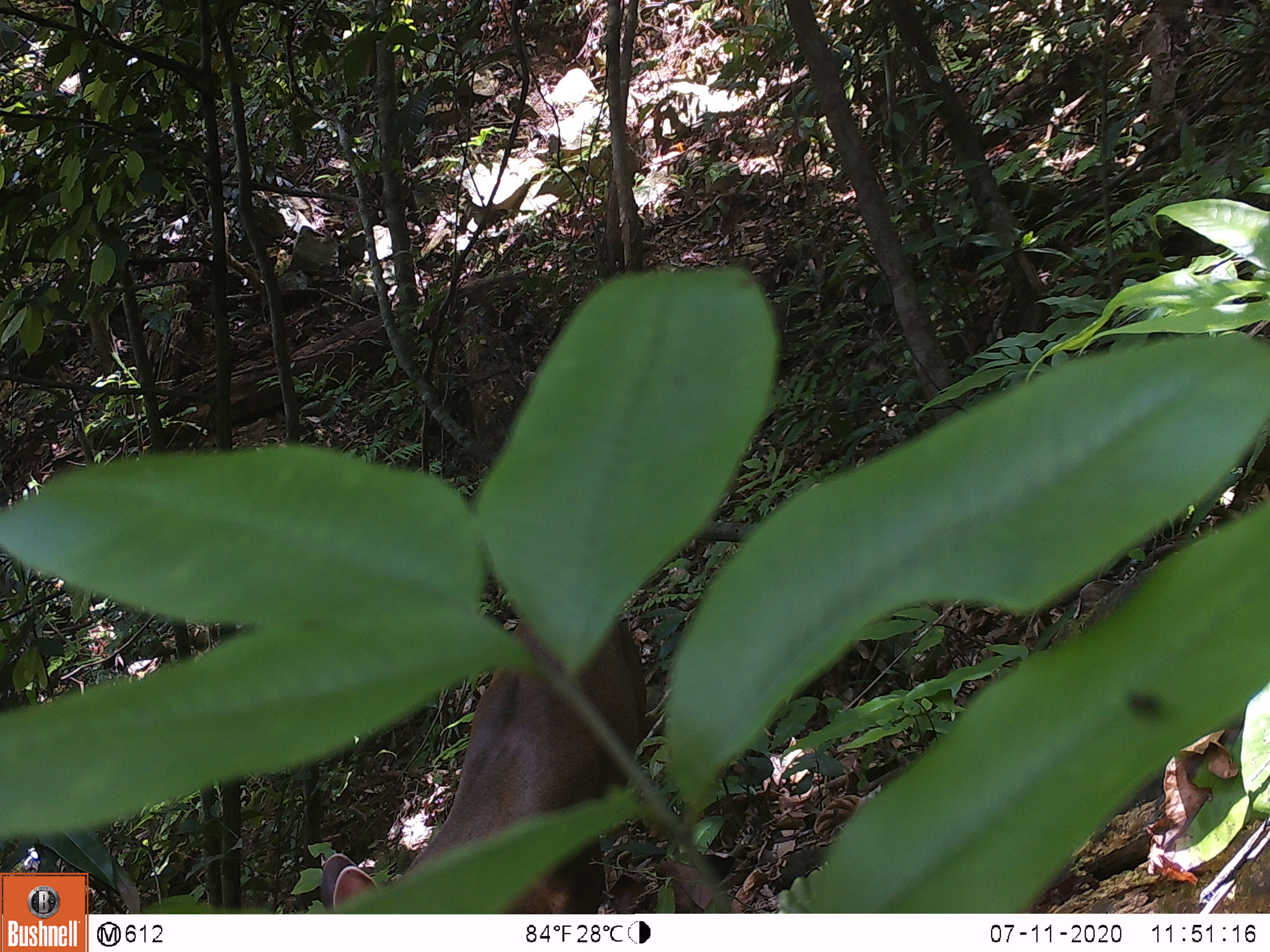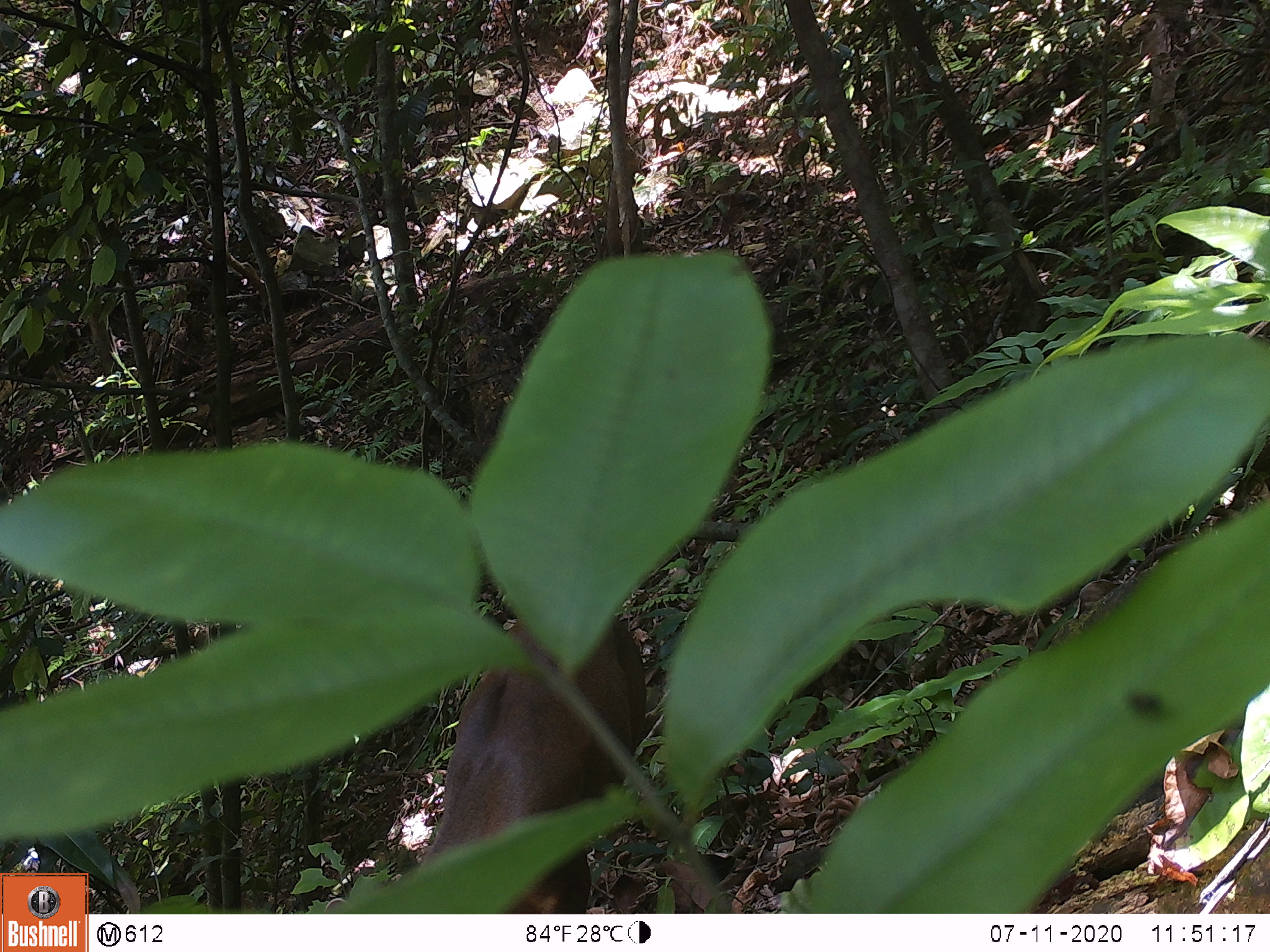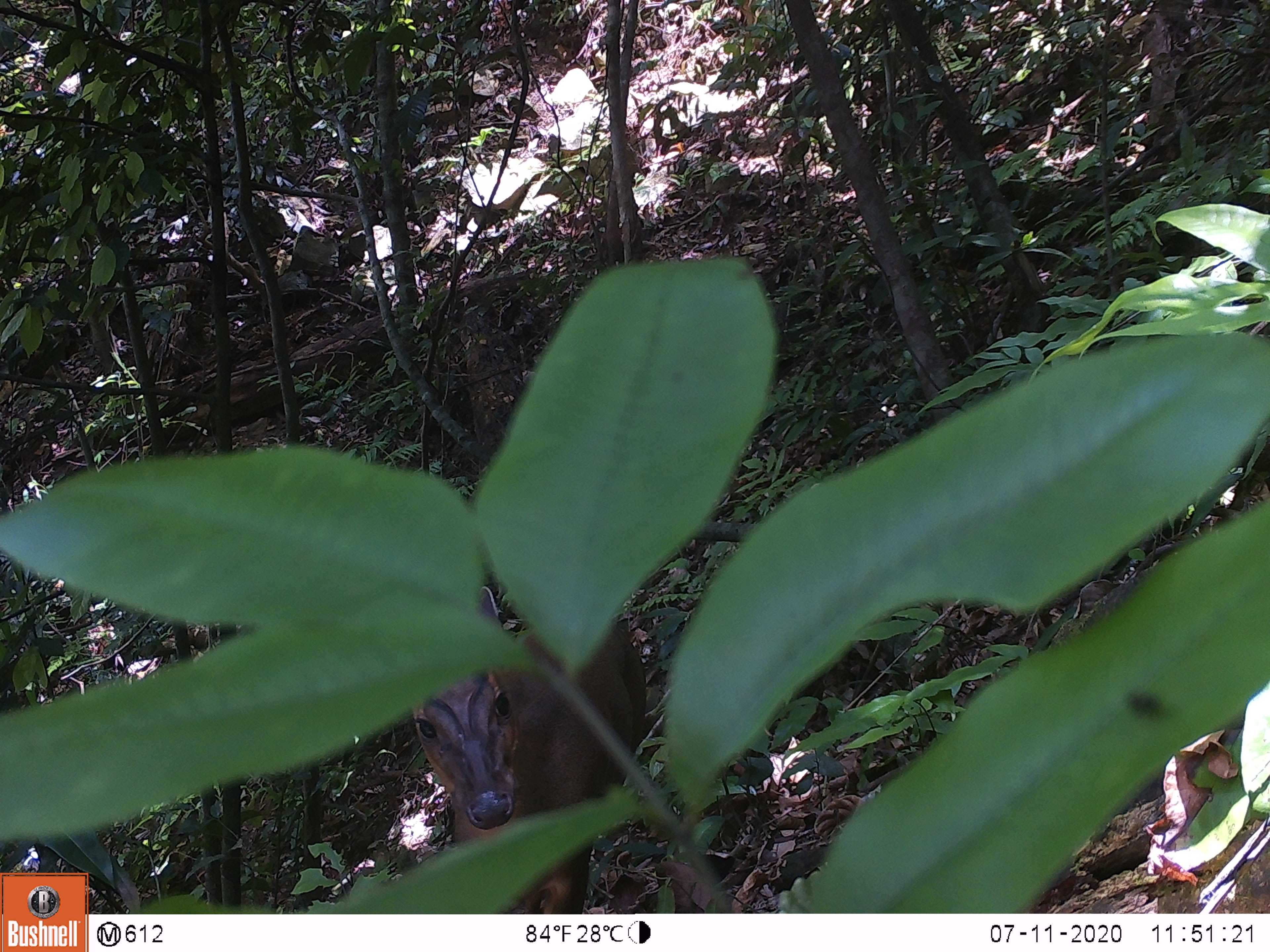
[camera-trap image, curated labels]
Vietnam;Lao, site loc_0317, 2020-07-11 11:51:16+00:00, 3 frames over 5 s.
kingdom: Animalia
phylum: Chordata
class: Mammalia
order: Artiodactyla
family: Cervidae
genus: Muntiacus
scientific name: Muntiacus rooseveltorum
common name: roosevelt's muntjac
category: roosevelts muntjac group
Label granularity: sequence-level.